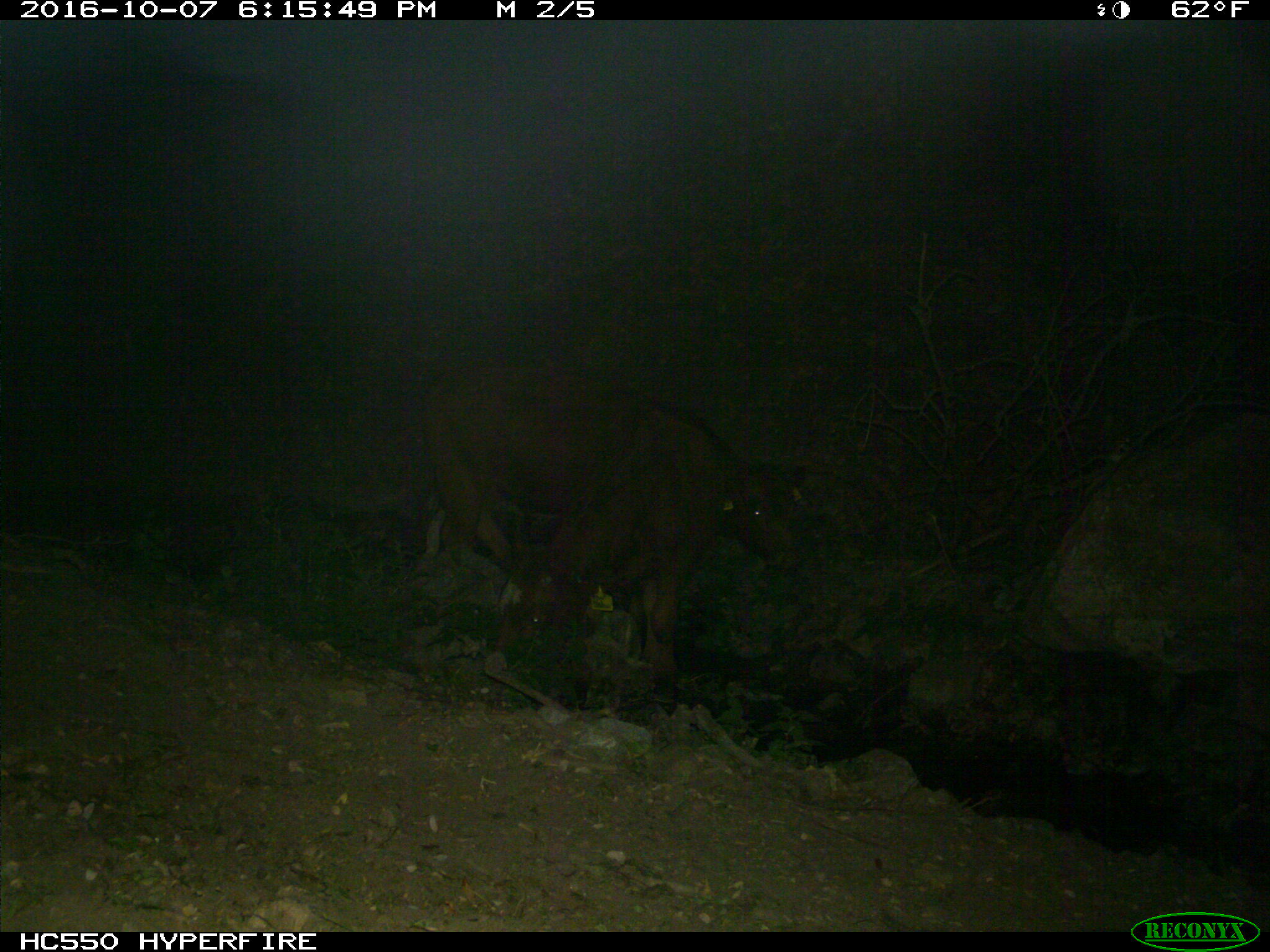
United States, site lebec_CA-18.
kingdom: Animalia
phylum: Chordata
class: Mammalia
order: Artiodactyla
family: Bovidae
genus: Bos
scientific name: Bos taurus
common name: domestic cow